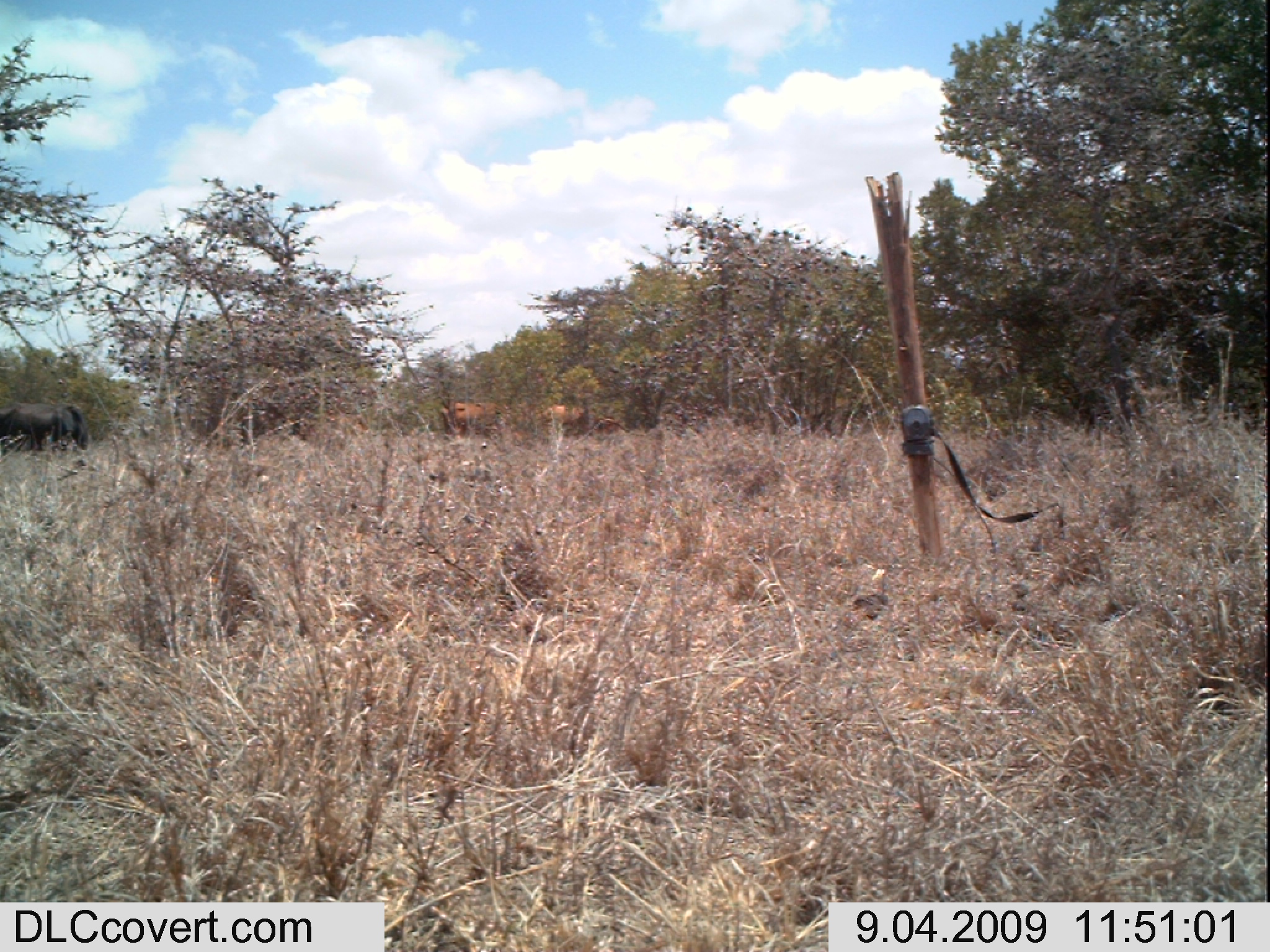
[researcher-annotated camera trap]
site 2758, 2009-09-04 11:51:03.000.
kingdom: Animalia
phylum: Chordata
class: Mammalia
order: Artiodactyla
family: Bovidae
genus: Bos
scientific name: Bos taurus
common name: domestic cattle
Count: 3.